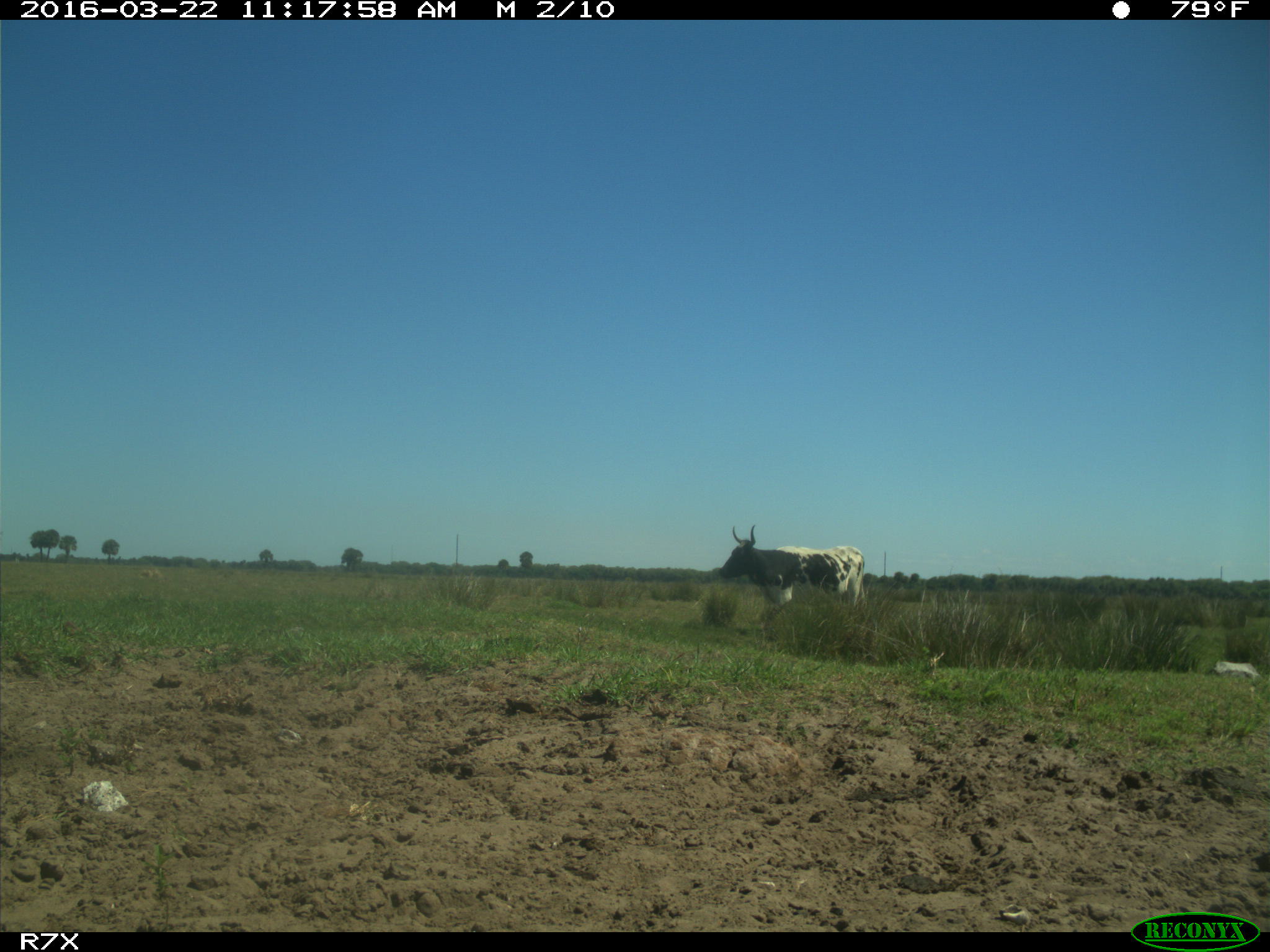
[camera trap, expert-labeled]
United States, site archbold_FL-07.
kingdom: Animalia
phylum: Chordata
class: Mammalia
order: Artiodactyla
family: Bovidae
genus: Bos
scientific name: Bos taurus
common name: domestic cow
Bos taurus (domestic cow).